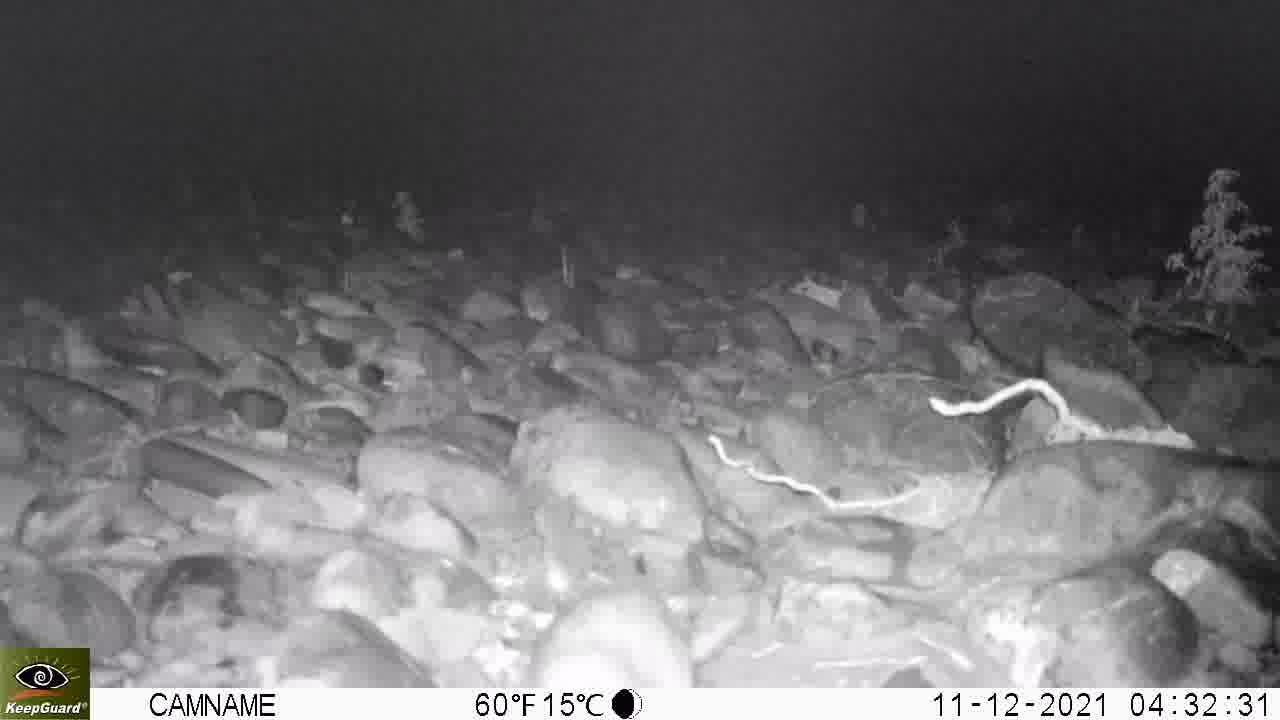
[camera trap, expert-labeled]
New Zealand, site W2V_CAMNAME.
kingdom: Animalia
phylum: Chordata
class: Mammalia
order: Rodentia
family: Muridae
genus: Rattus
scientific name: Rattus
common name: rat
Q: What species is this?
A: Rat (Rattus).